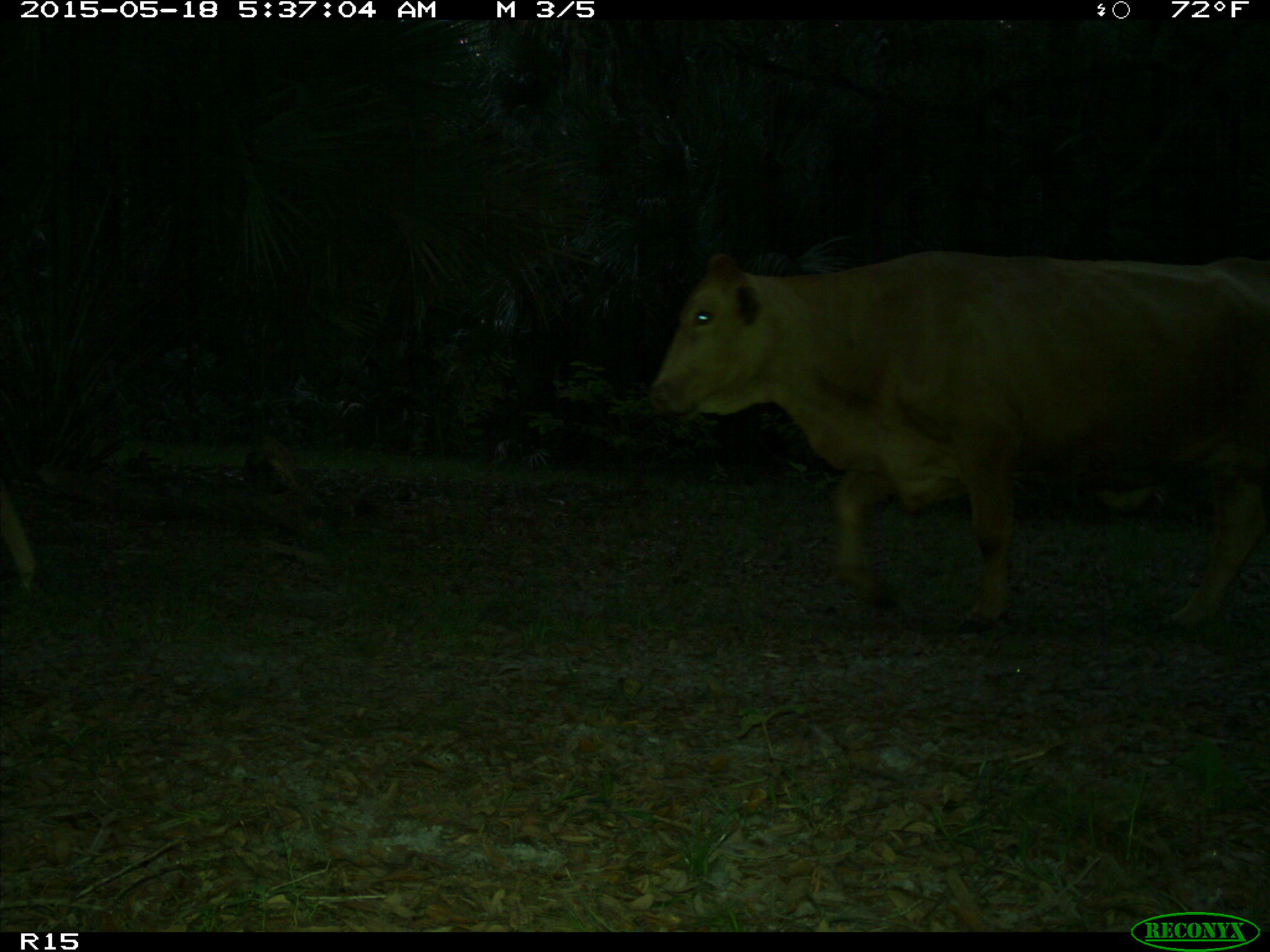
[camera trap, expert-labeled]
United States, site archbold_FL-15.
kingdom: Animalia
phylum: Chordata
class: Mammalia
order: Artiodactyla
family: Bovidae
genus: Bos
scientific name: Bos taurus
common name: domestic cow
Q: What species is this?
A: Bos taurus (domestic cow).